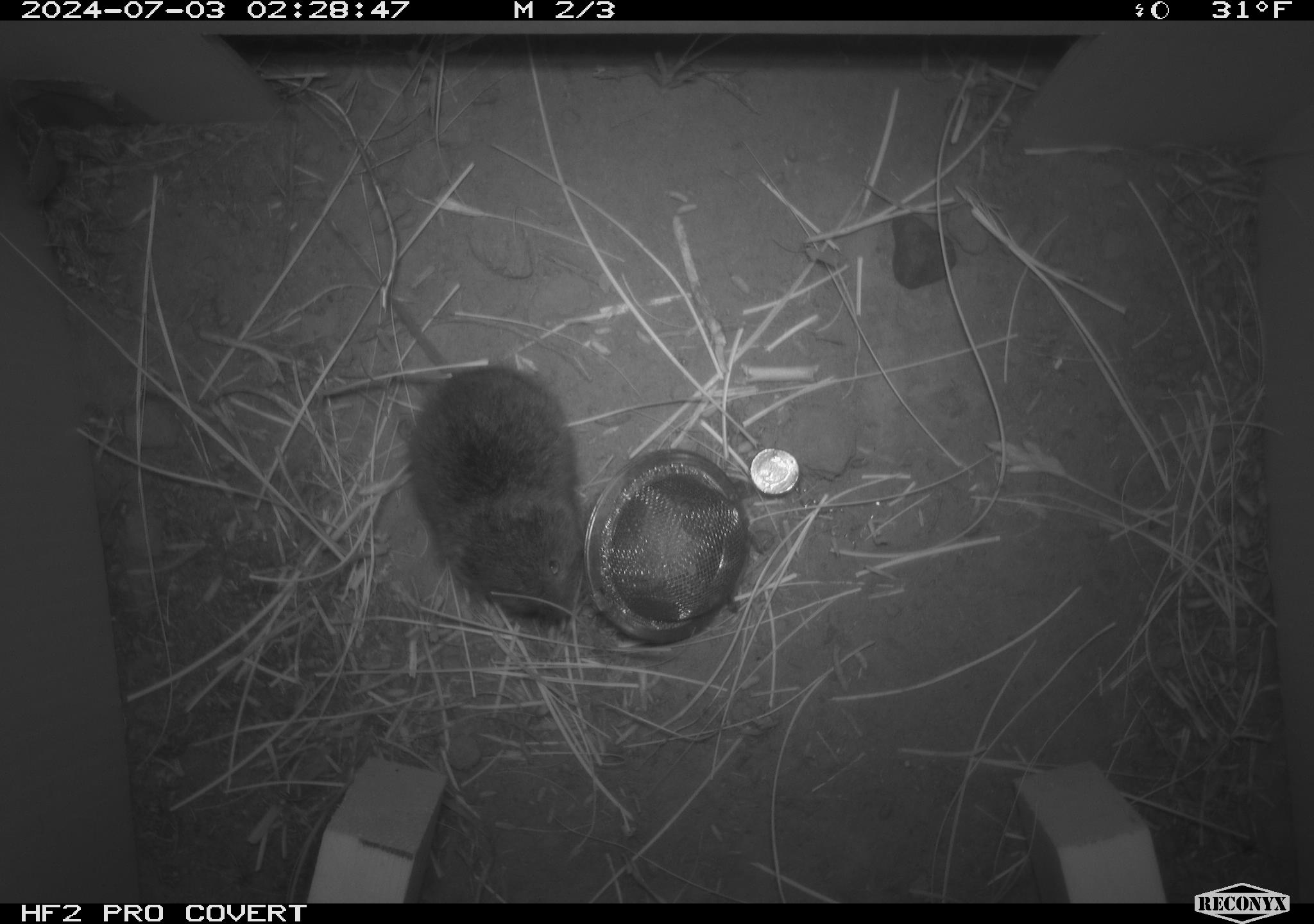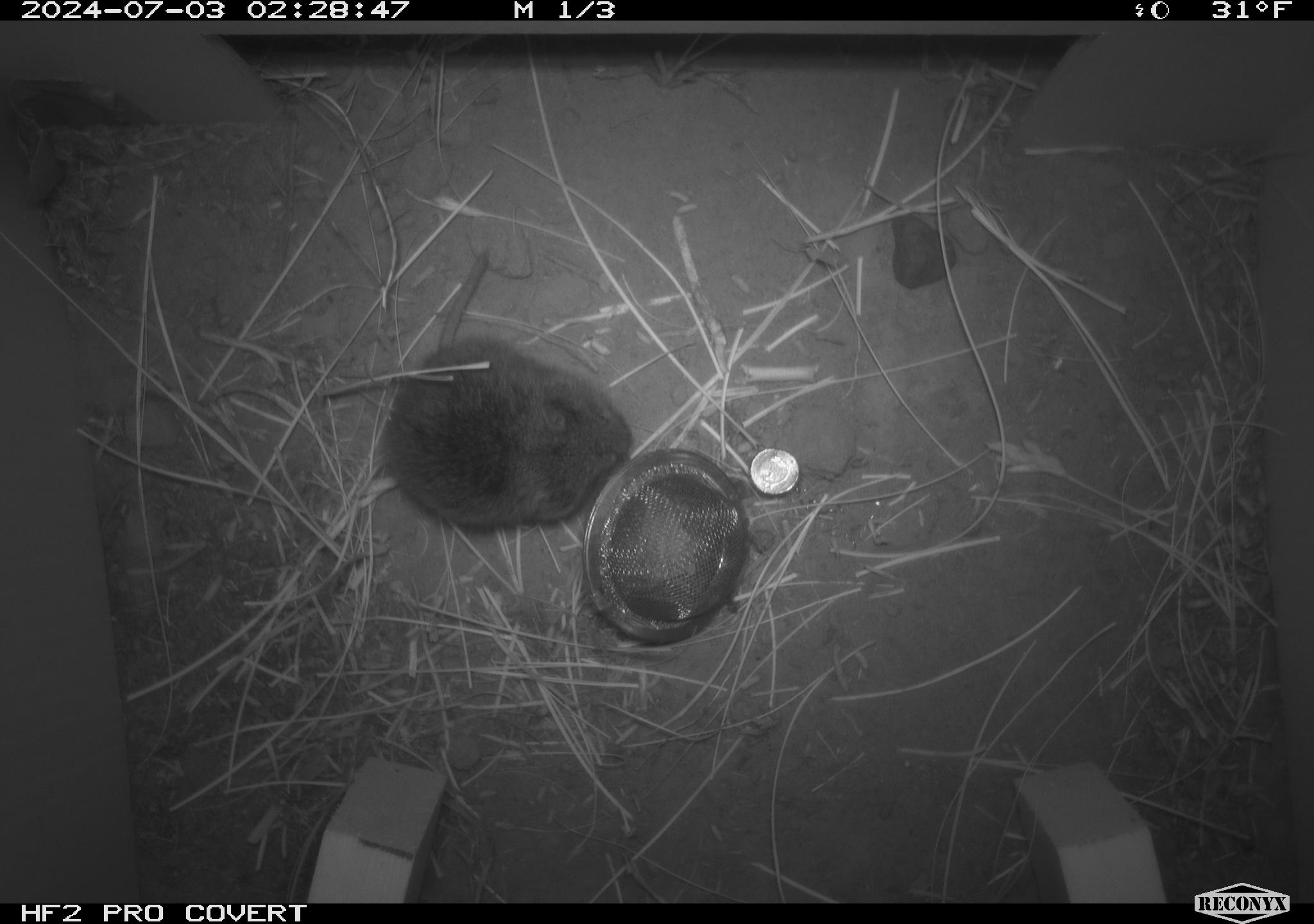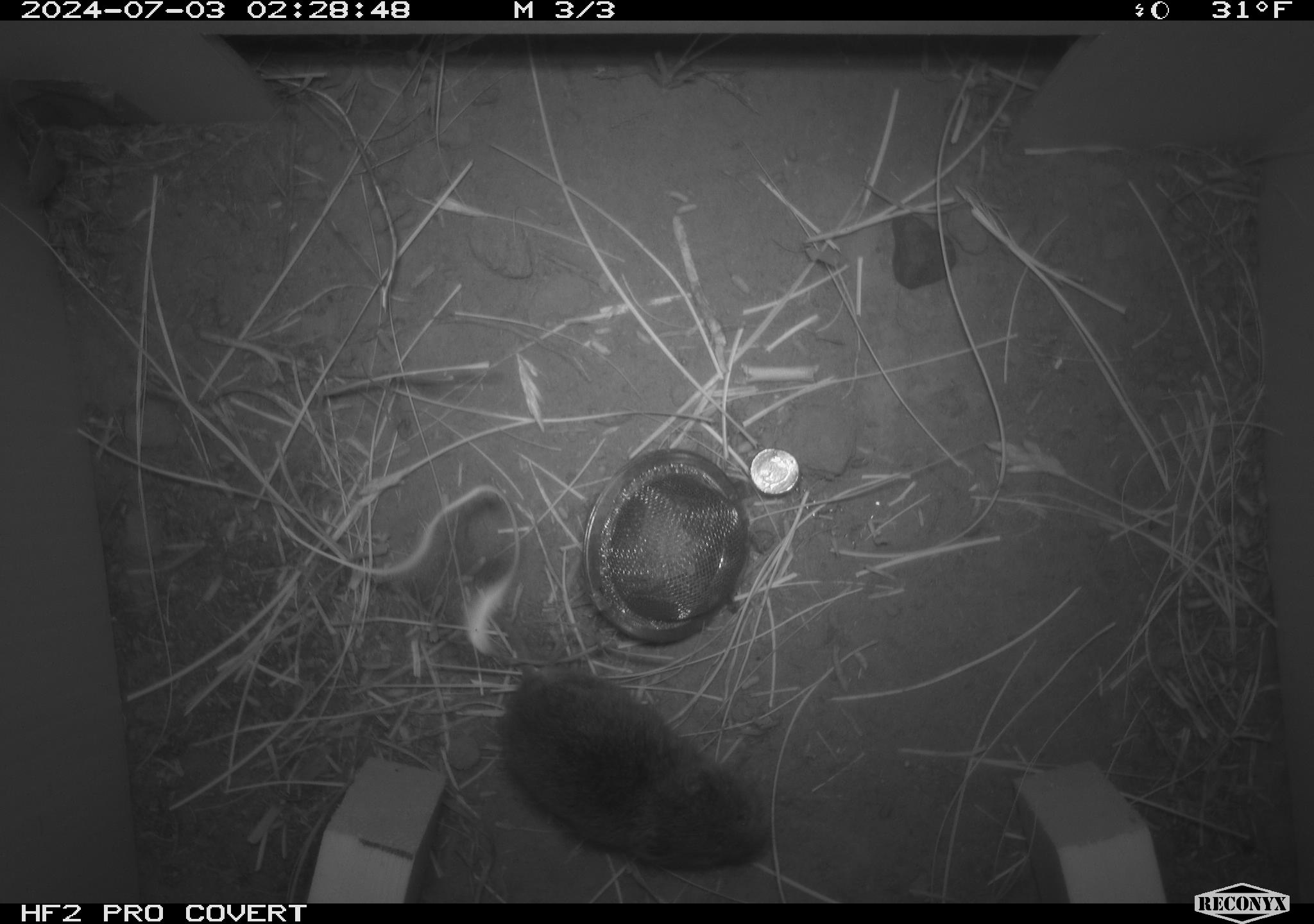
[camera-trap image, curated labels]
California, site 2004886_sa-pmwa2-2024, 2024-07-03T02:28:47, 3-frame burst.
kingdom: Animalia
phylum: Chordata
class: Mammalia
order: Rodentia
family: Cricetidae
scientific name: Arvicolinae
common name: voles, lemmings, and muskrats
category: arvicolinae subfamily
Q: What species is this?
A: Arvicolinae subfamily (voles, lemmings, and muskrats) (Arvicolinae).